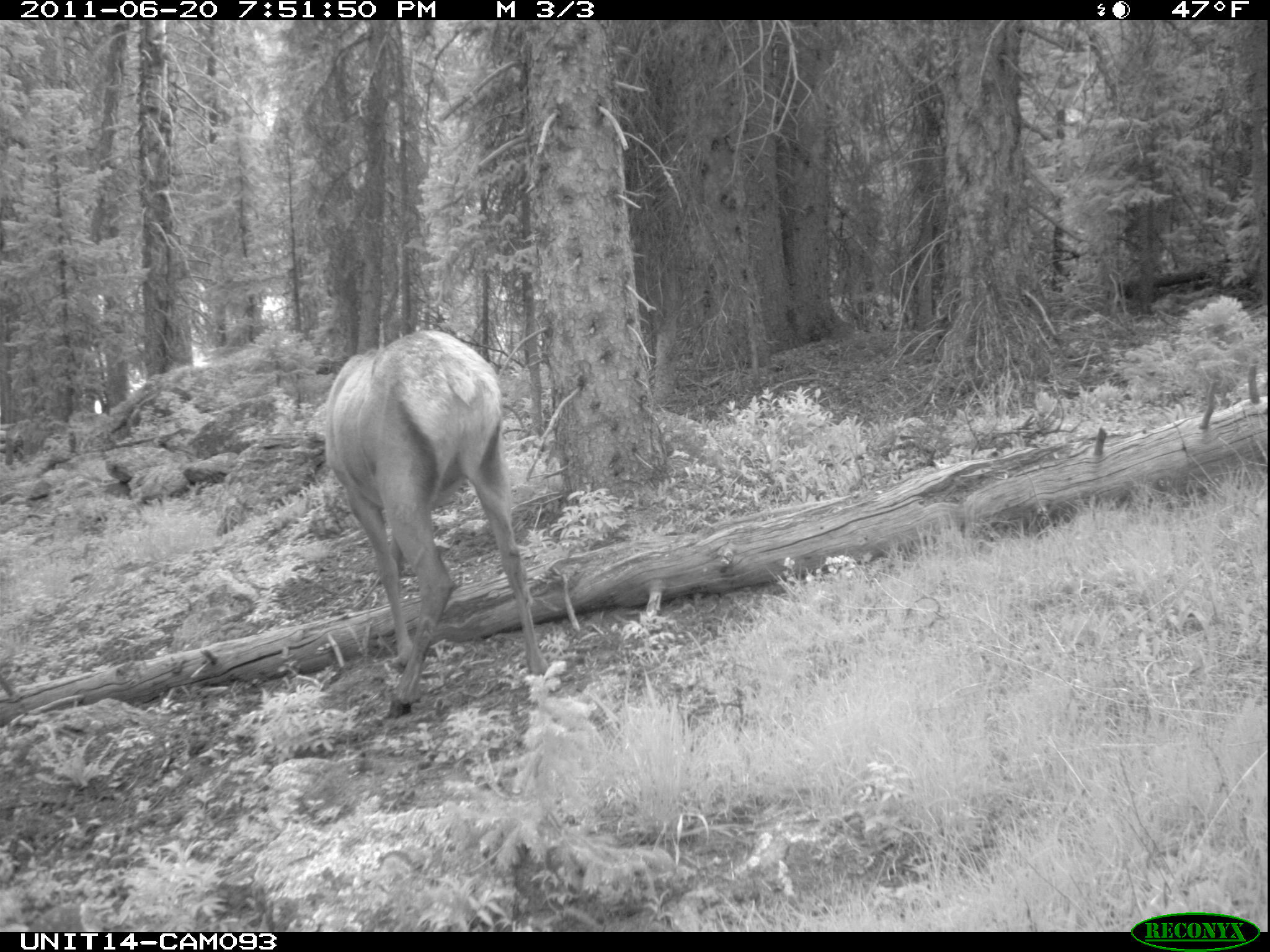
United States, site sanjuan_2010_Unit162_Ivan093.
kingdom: Animalia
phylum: Chordata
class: Mammalia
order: Artiodactyla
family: Cervidae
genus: Cervus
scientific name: Cervus elaphus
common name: red deer